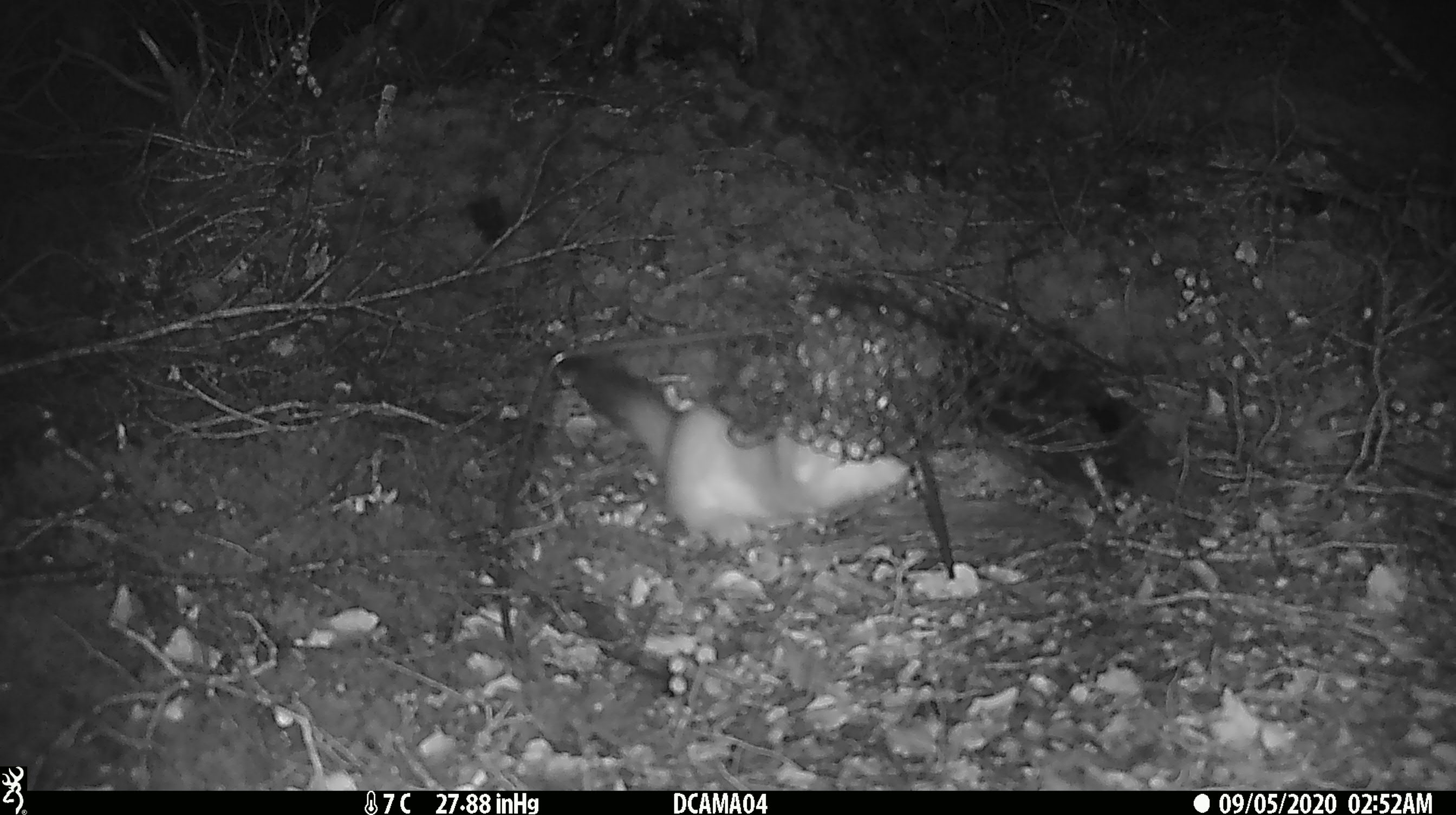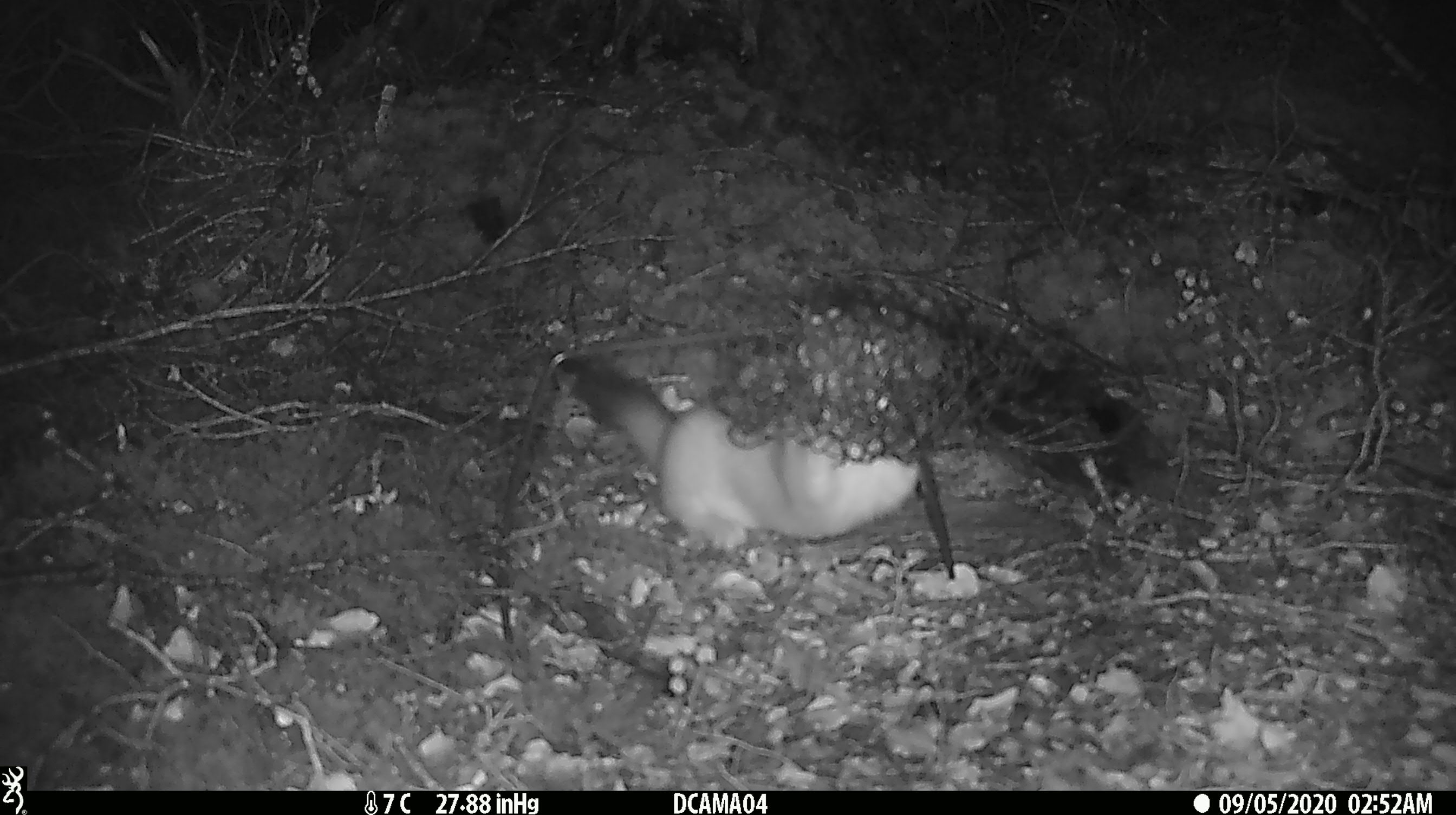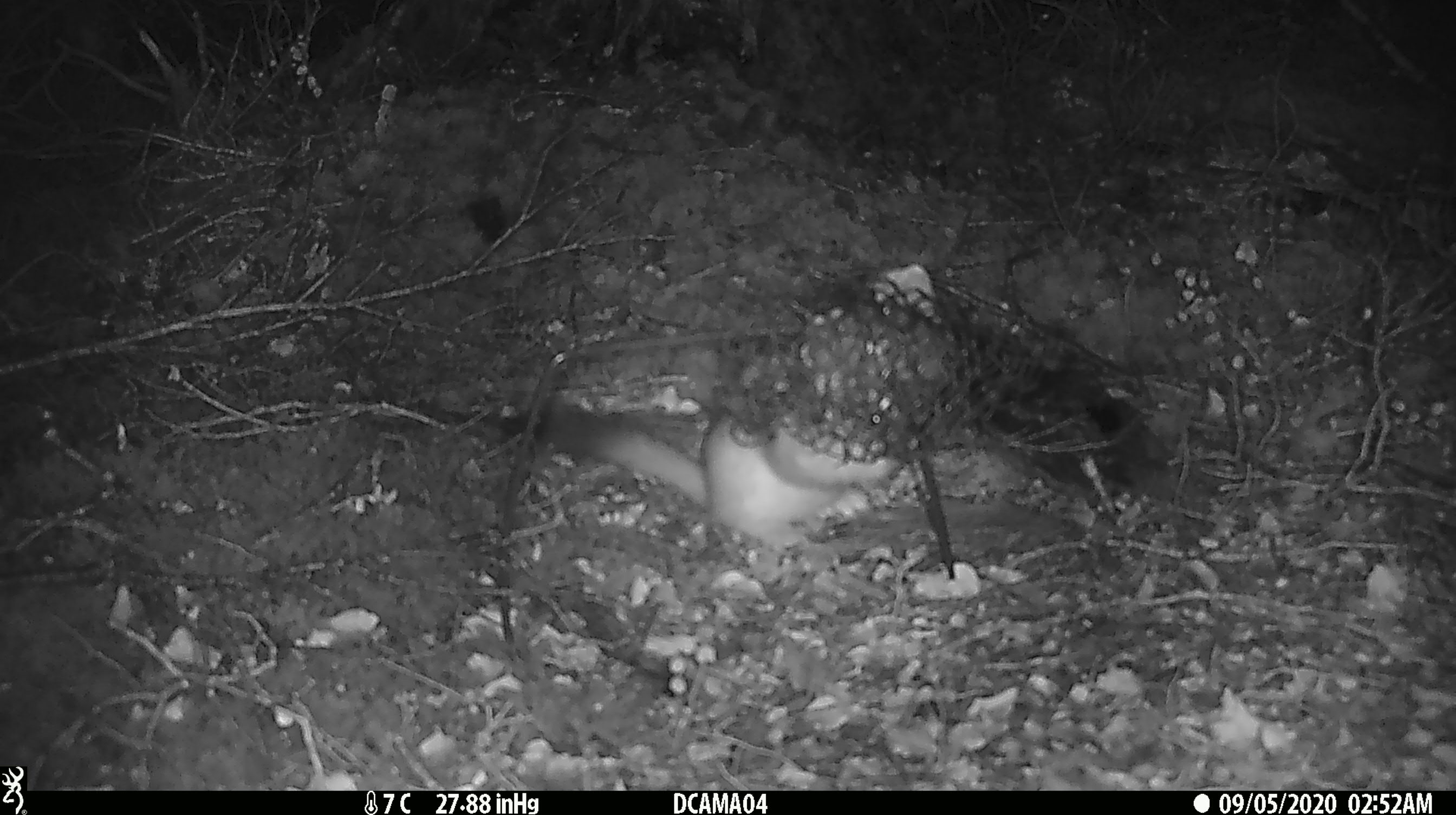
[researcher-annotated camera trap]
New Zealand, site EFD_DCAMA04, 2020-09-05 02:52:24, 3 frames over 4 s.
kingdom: Animalia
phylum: Chordata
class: Mammalia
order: Carnivora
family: Mustelidae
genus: Mustela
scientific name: Mustela erminea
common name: stoat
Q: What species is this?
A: Stoat (Mustela erminea).